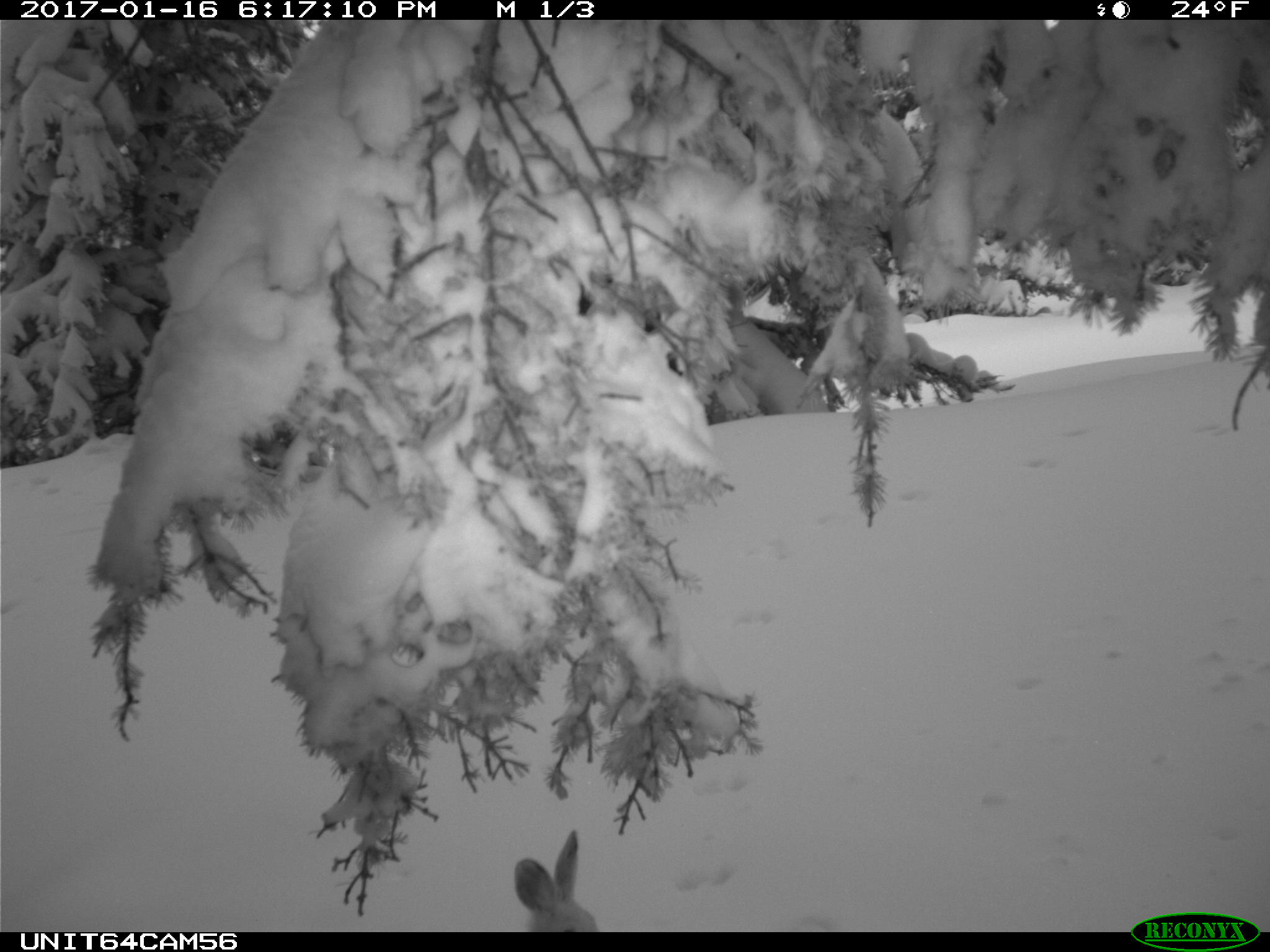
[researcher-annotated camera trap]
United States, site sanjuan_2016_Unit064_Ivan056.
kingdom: Animalia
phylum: Chordata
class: Mammalia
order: Lagomorpha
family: Leporidae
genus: Lepus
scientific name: Lepus americanus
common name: snowshoe hare